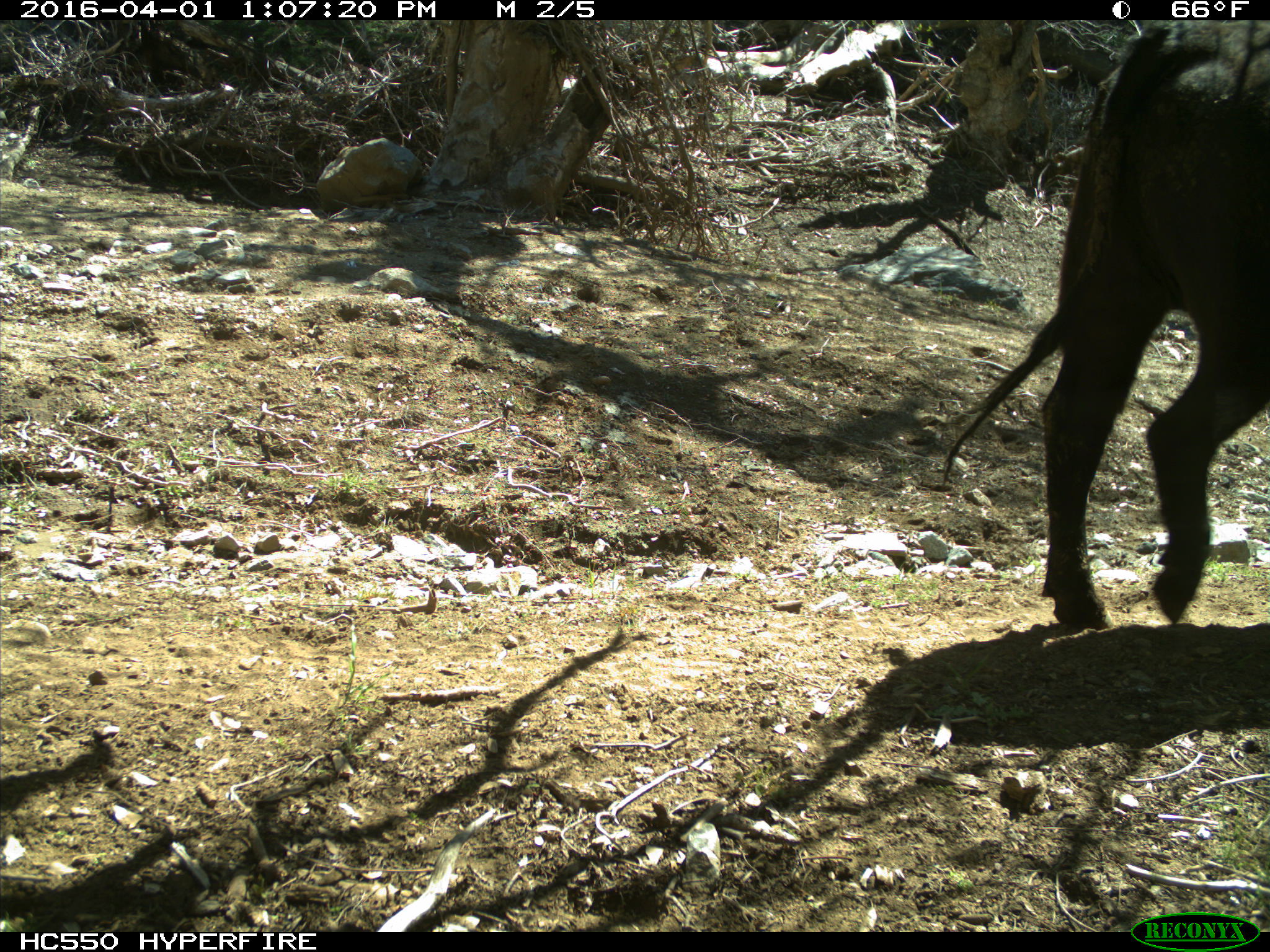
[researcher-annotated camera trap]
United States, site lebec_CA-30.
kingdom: Animalia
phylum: Chordata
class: Mammalia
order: Artiodactyla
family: Bovidae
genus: Bos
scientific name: Bos taurus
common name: domestic cow